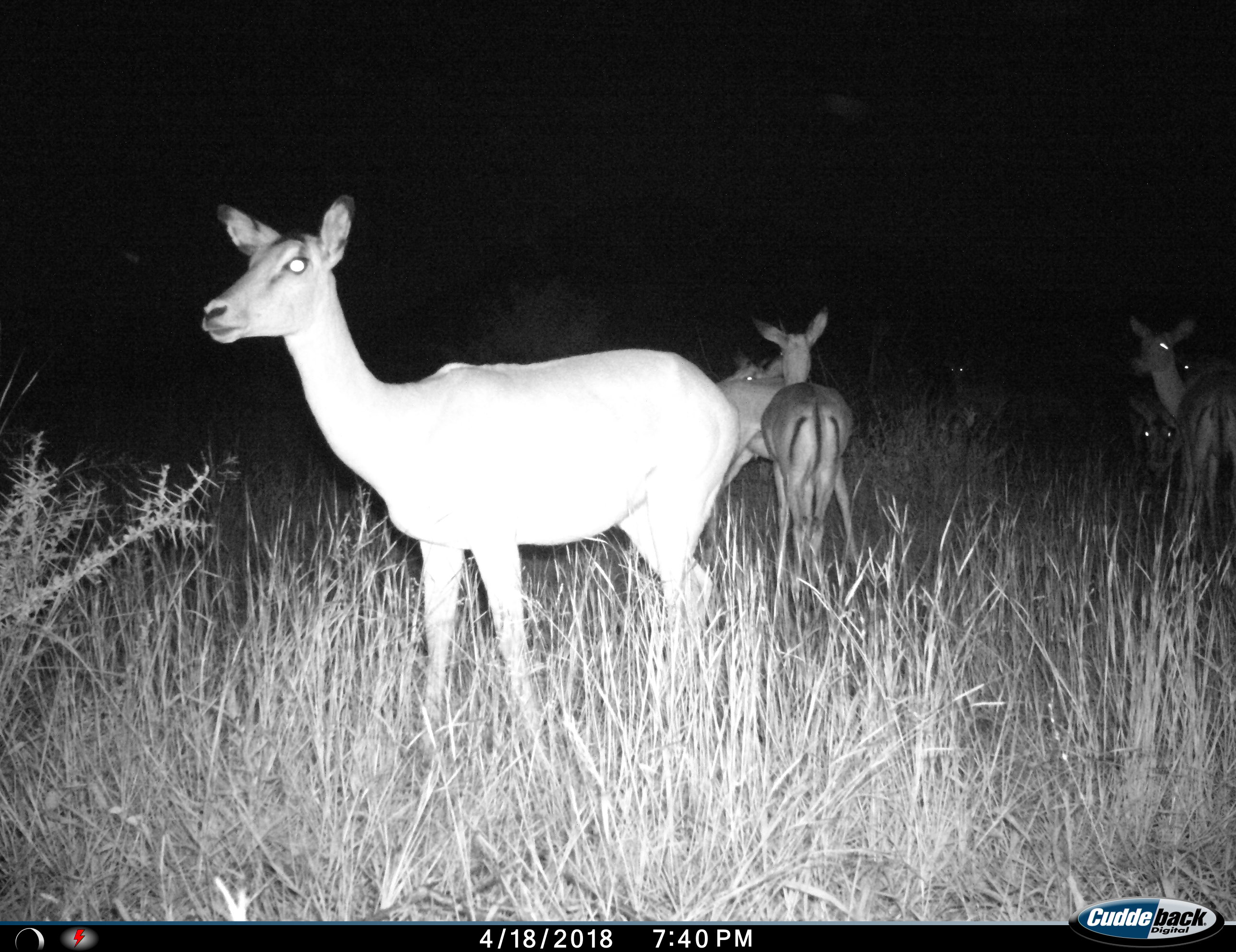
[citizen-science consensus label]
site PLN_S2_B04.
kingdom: Animalia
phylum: Chordata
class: Mammalia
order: Artiodactyla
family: Bovidae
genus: Aepyceros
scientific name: Aepyceros melampus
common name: impala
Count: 6.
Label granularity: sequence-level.